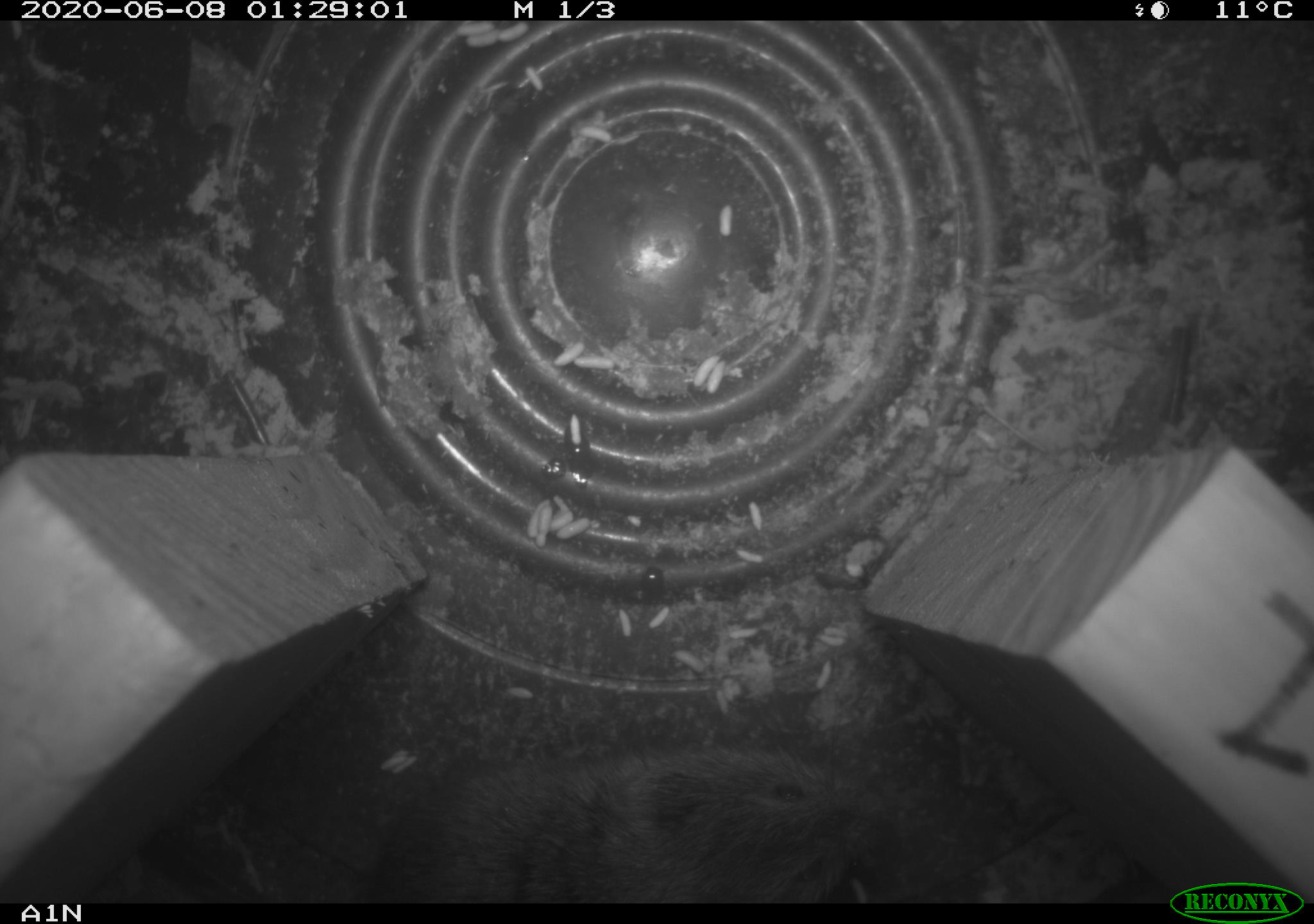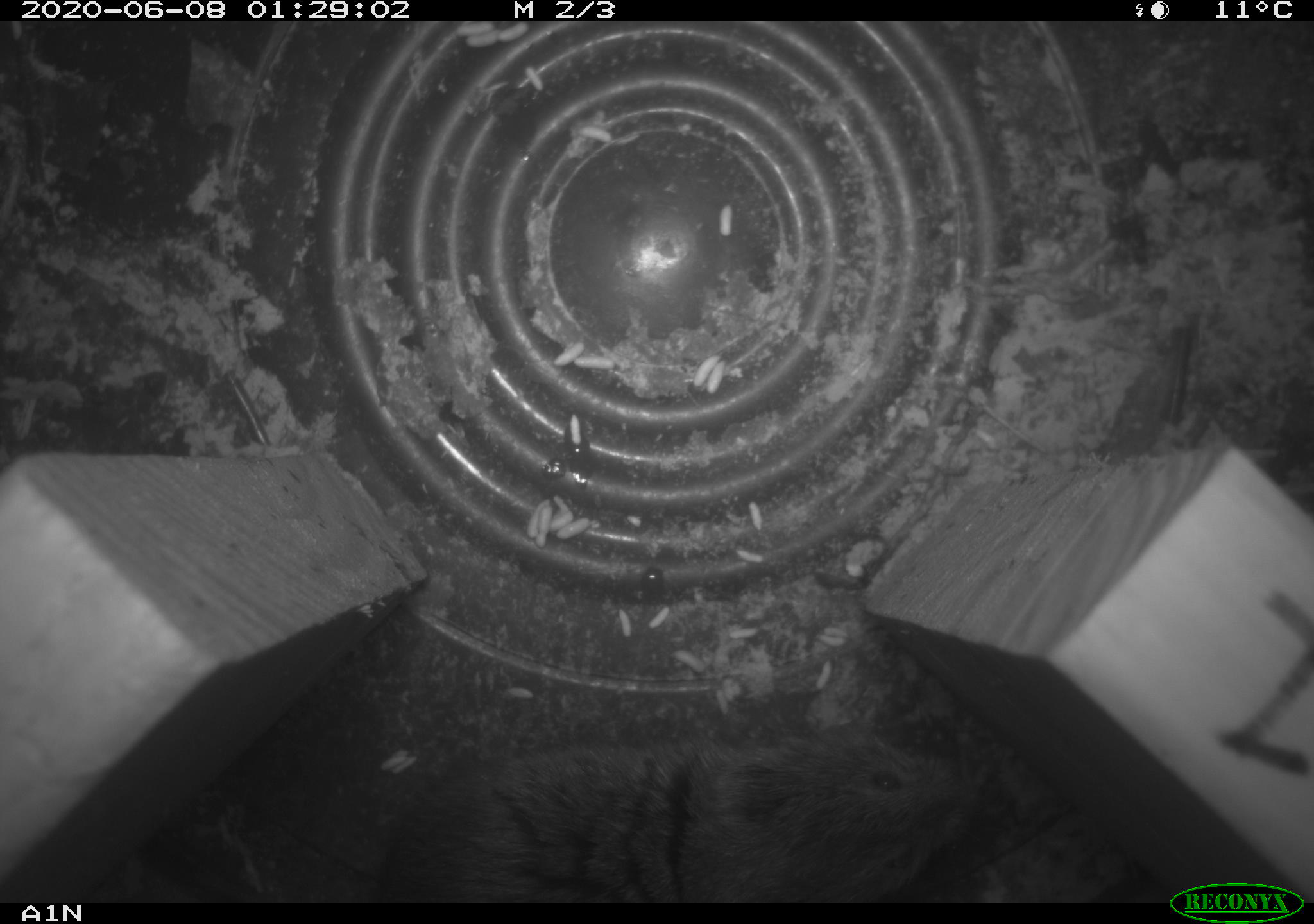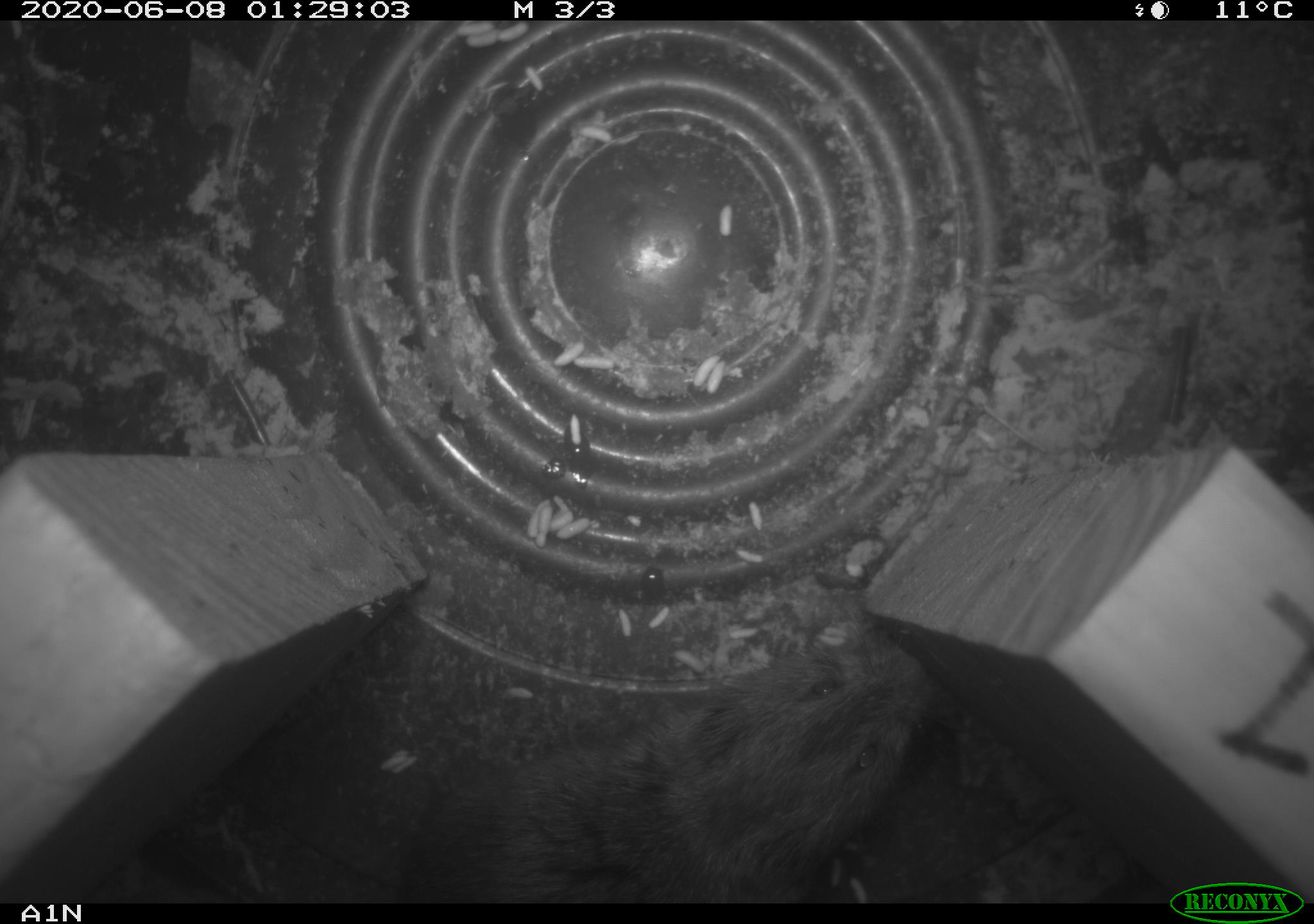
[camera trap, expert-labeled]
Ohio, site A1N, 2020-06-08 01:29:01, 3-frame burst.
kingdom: Animalia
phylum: Chordata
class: Mammalia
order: Rodentia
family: Cricetidae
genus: Microtus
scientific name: Microtus pennsylvanicus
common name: meadow vole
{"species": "meadow vole (Microtus pennsylvanicus)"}